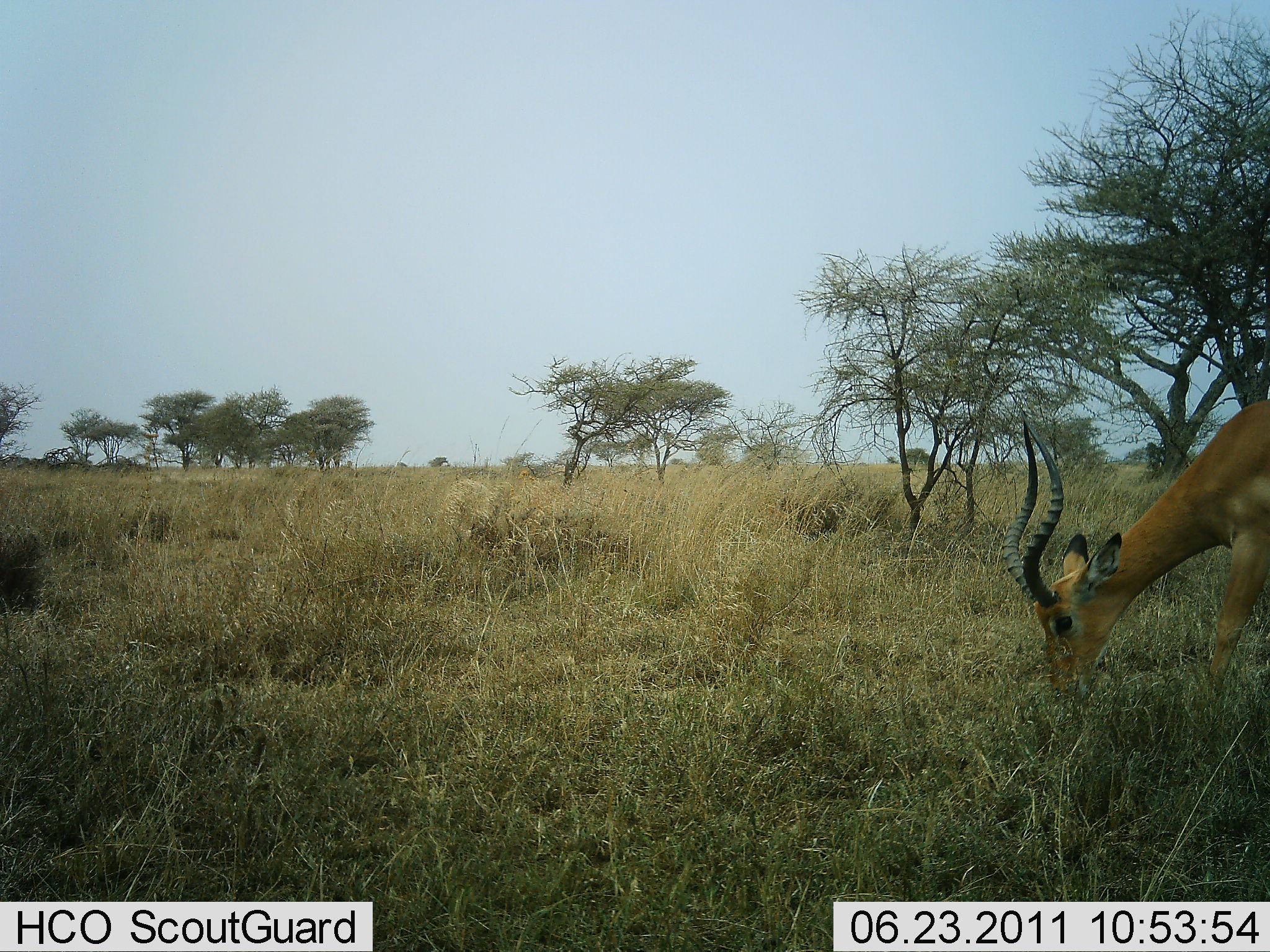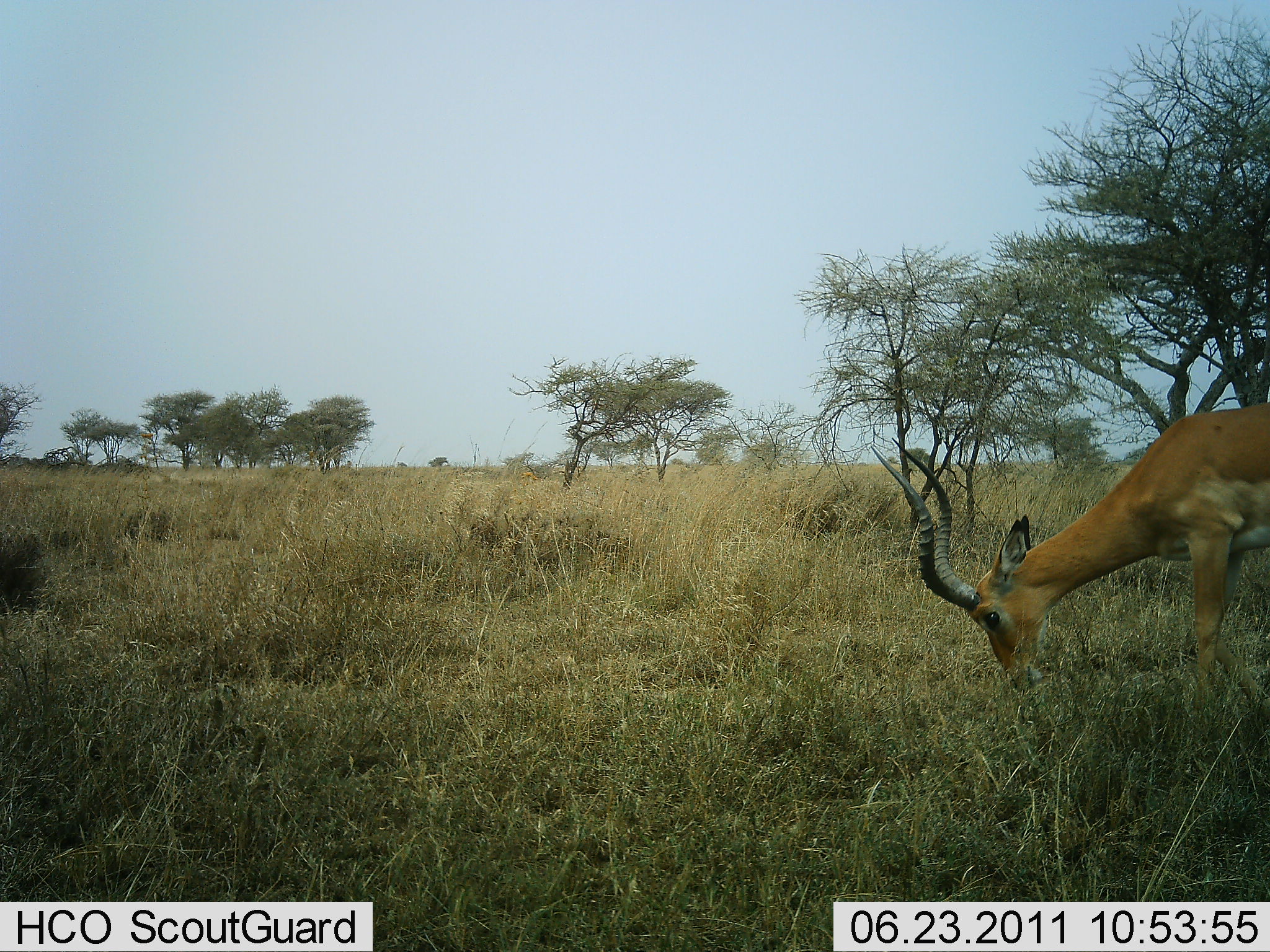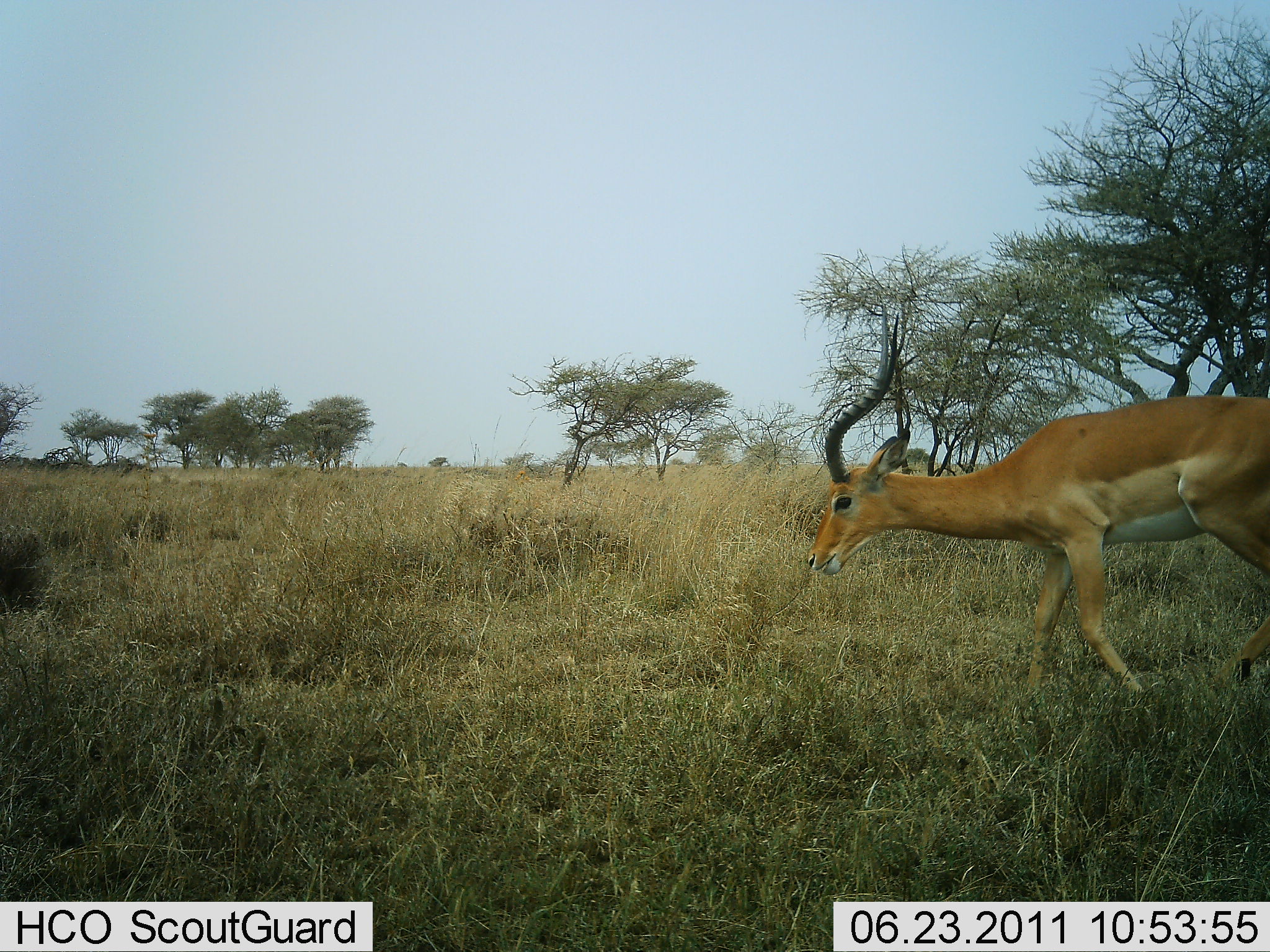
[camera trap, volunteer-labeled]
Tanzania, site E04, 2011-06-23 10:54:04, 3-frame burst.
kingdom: Animalia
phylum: Chordata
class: Mammalia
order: Artiodactyla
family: Bovidae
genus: Aepyceros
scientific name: Aepyceros melampus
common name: impala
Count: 1.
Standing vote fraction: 9%.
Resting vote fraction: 0%.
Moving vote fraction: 64%.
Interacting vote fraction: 0%.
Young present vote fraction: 0%.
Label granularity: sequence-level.